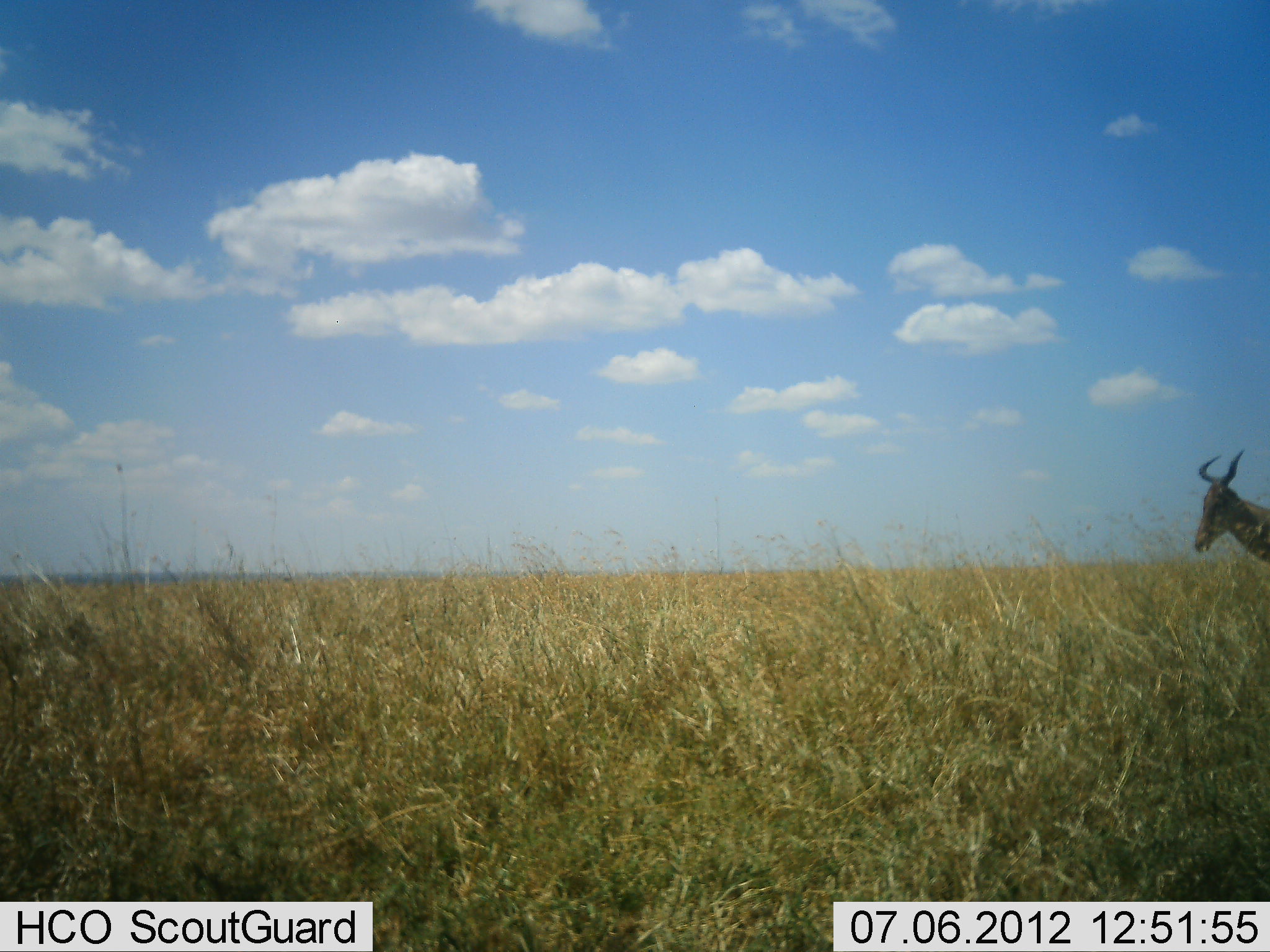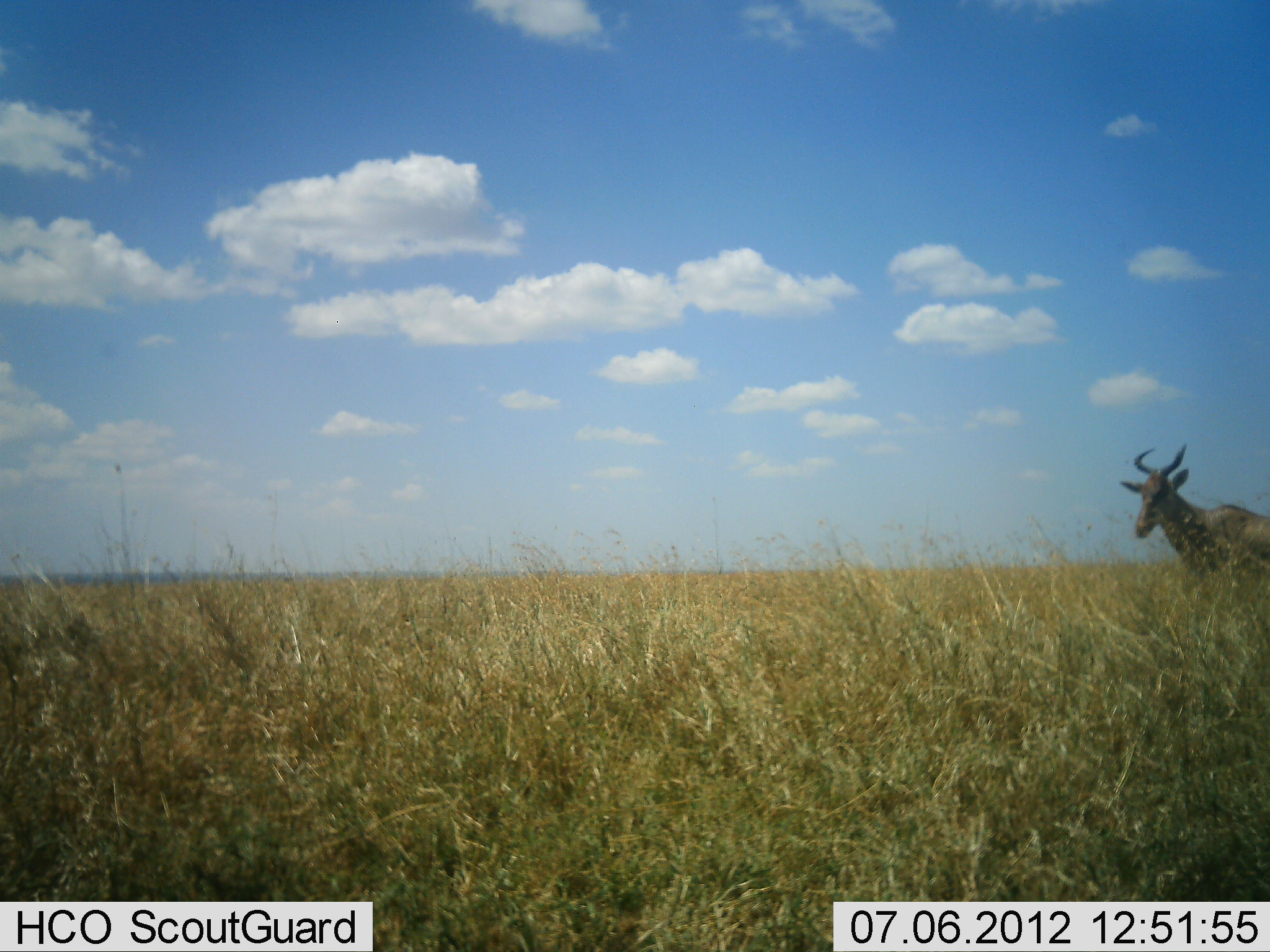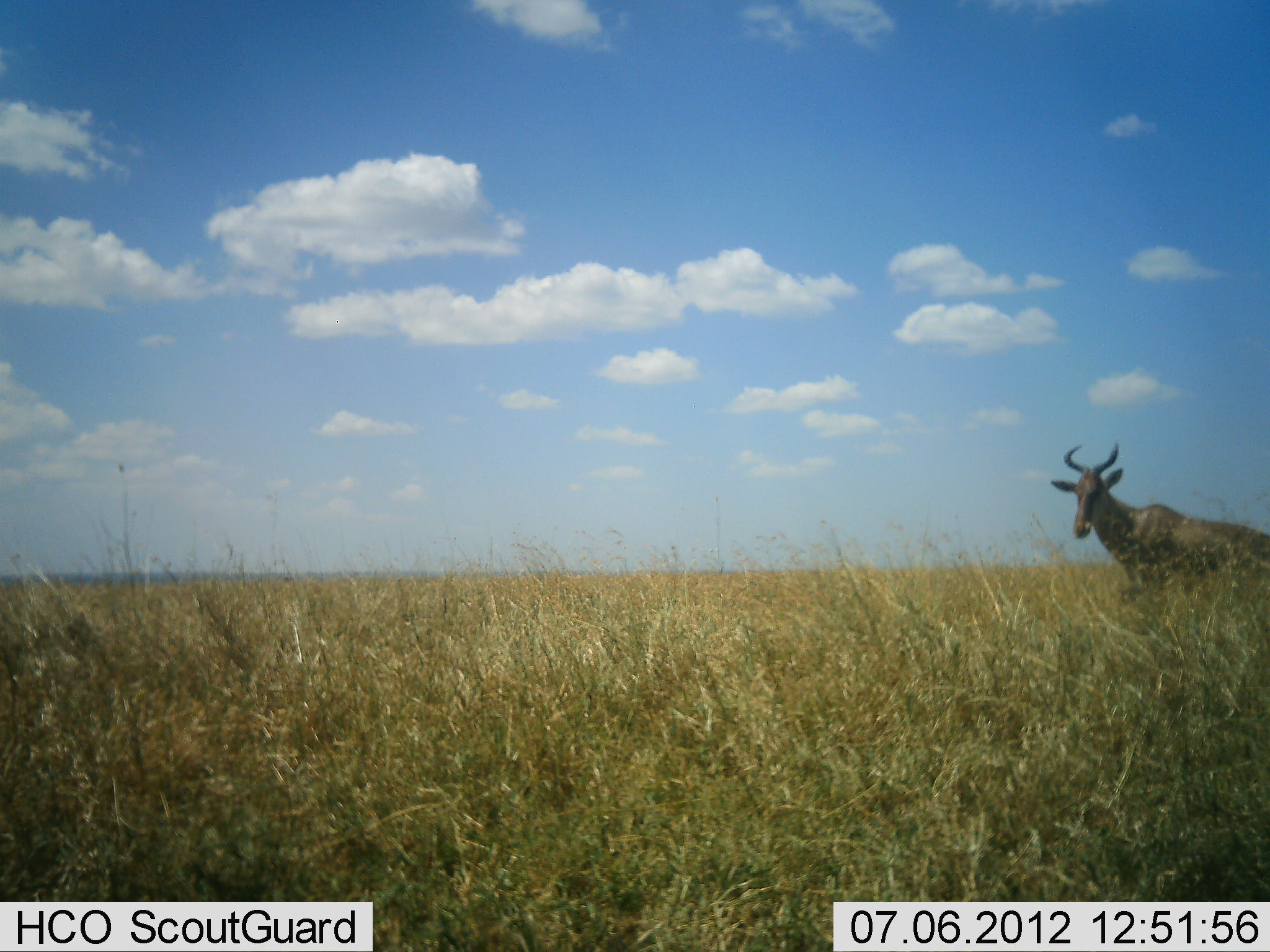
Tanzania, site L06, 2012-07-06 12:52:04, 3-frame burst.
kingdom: Animalia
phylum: Chordata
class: Mammalia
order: Artiodactyla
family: Bovidae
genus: Alcelaphus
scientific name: Alcelaphus buselaphus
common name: hartebeest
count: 1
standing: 0%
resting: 0%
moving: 100%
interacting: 0%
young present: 0%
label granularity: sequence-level